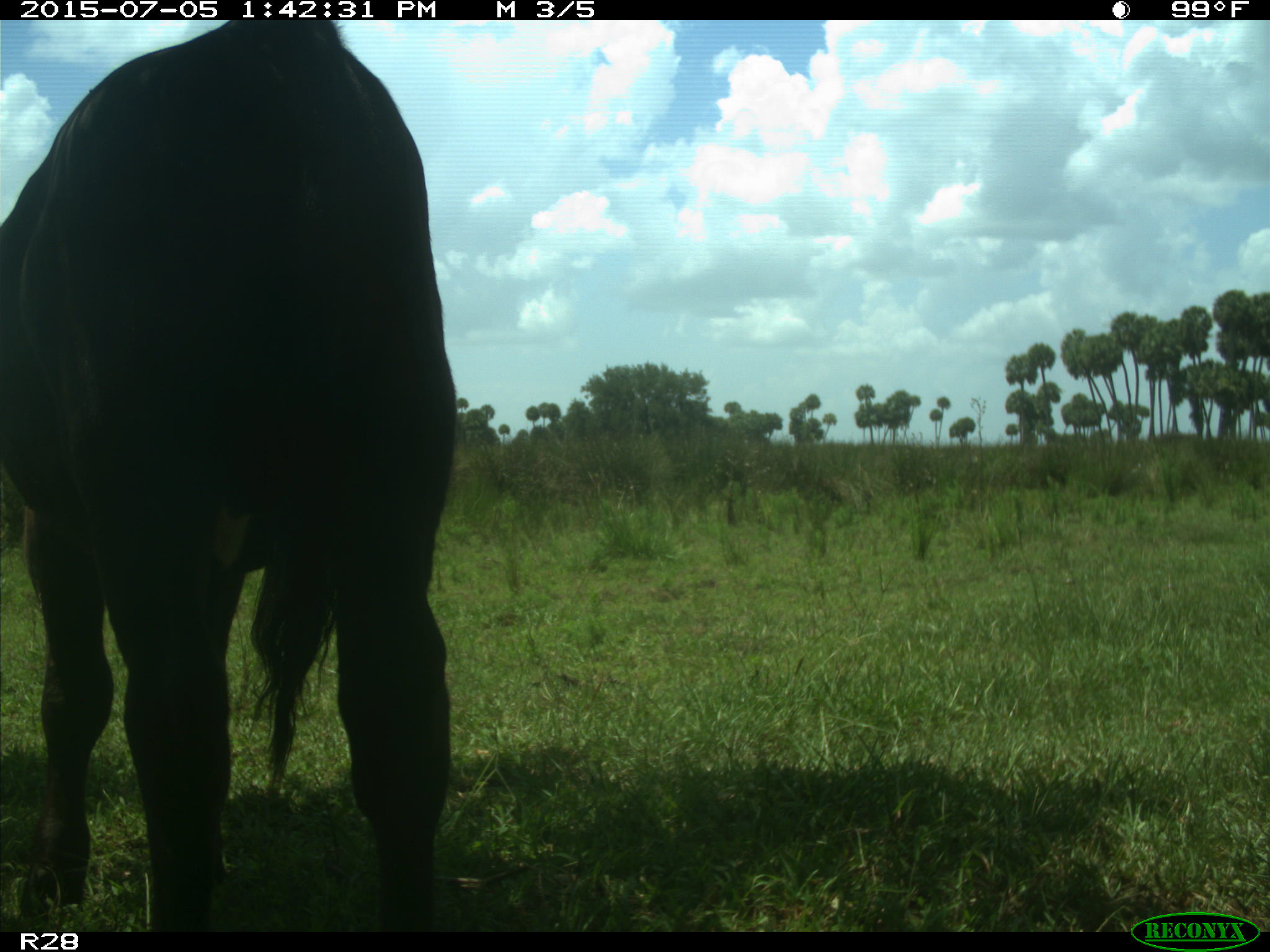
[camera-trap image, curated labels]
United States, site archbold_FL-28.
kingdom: Animalia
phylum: Chordata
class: Mammalia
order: Artiodactyla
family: Bovidae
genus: Bos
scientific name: Bos taurus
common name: domestic cow